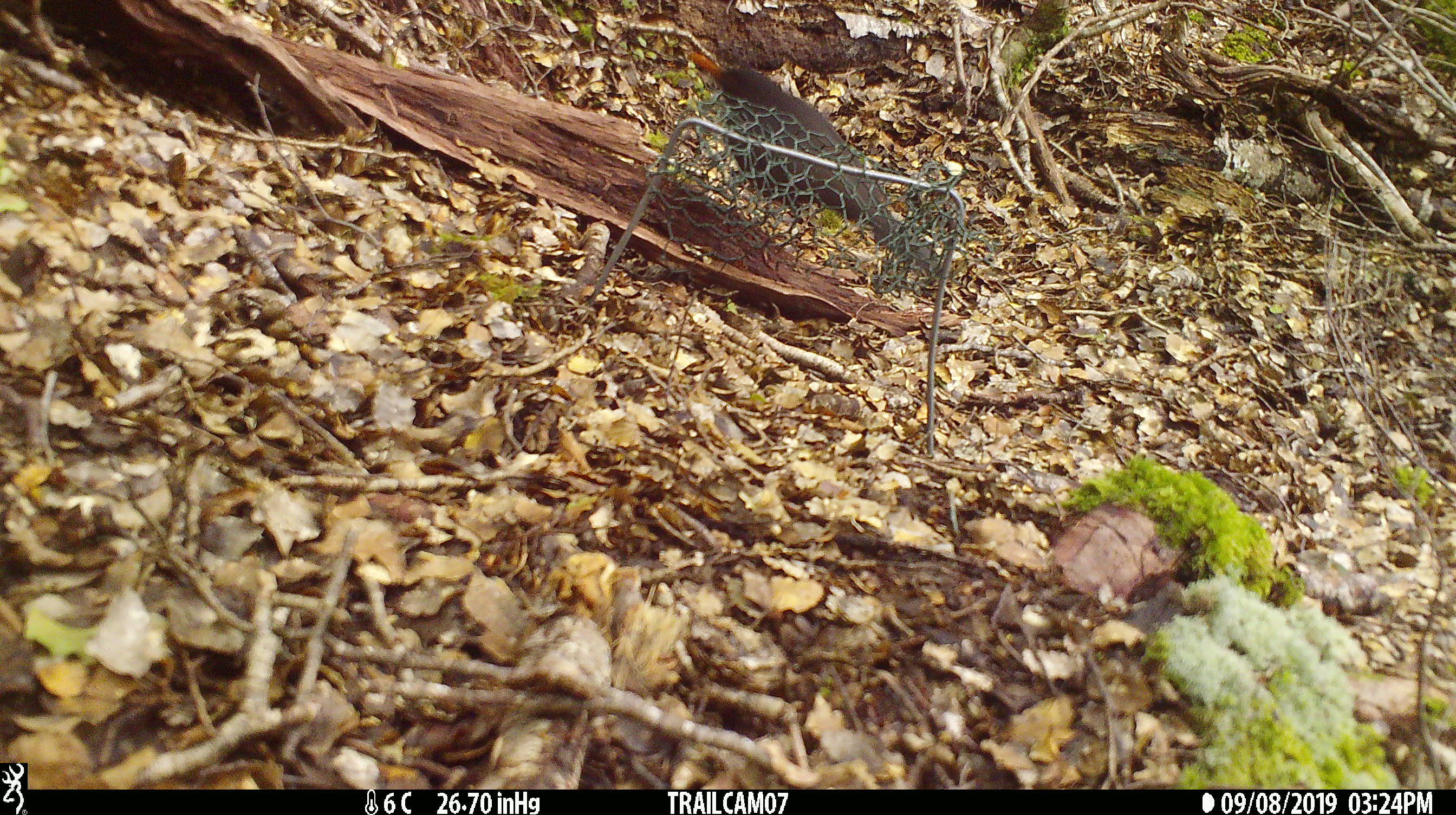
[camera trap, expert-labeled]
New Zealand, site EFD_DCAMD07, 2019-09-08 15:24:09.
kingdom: Animalia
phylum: Chordata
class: Aves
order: Passeriformes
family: Turdidae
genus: Turdus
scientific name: Turdus merula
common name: eurasian blackbird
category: blackbird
Blackbird (eurasian blackbird) (Turdus merula).